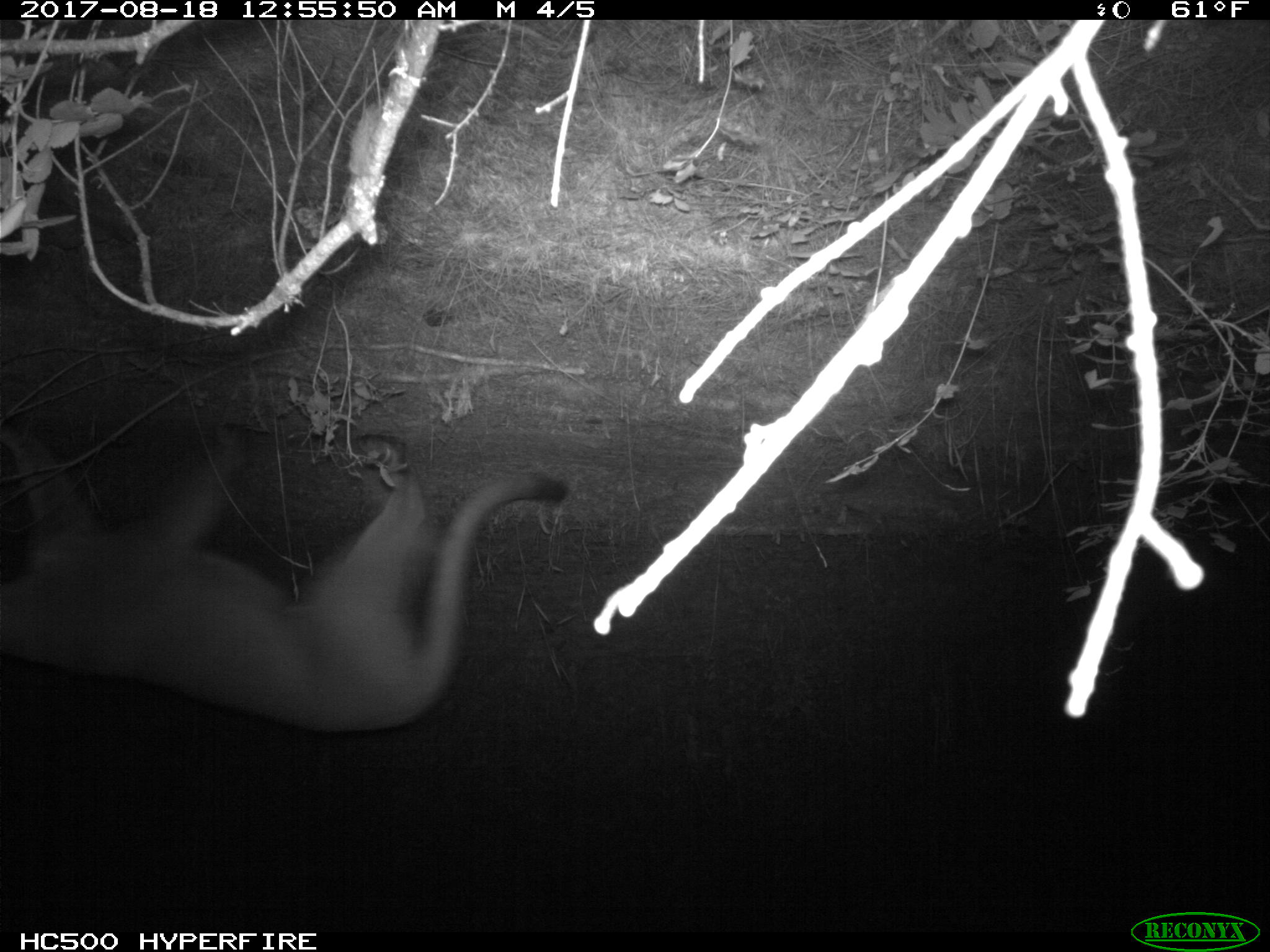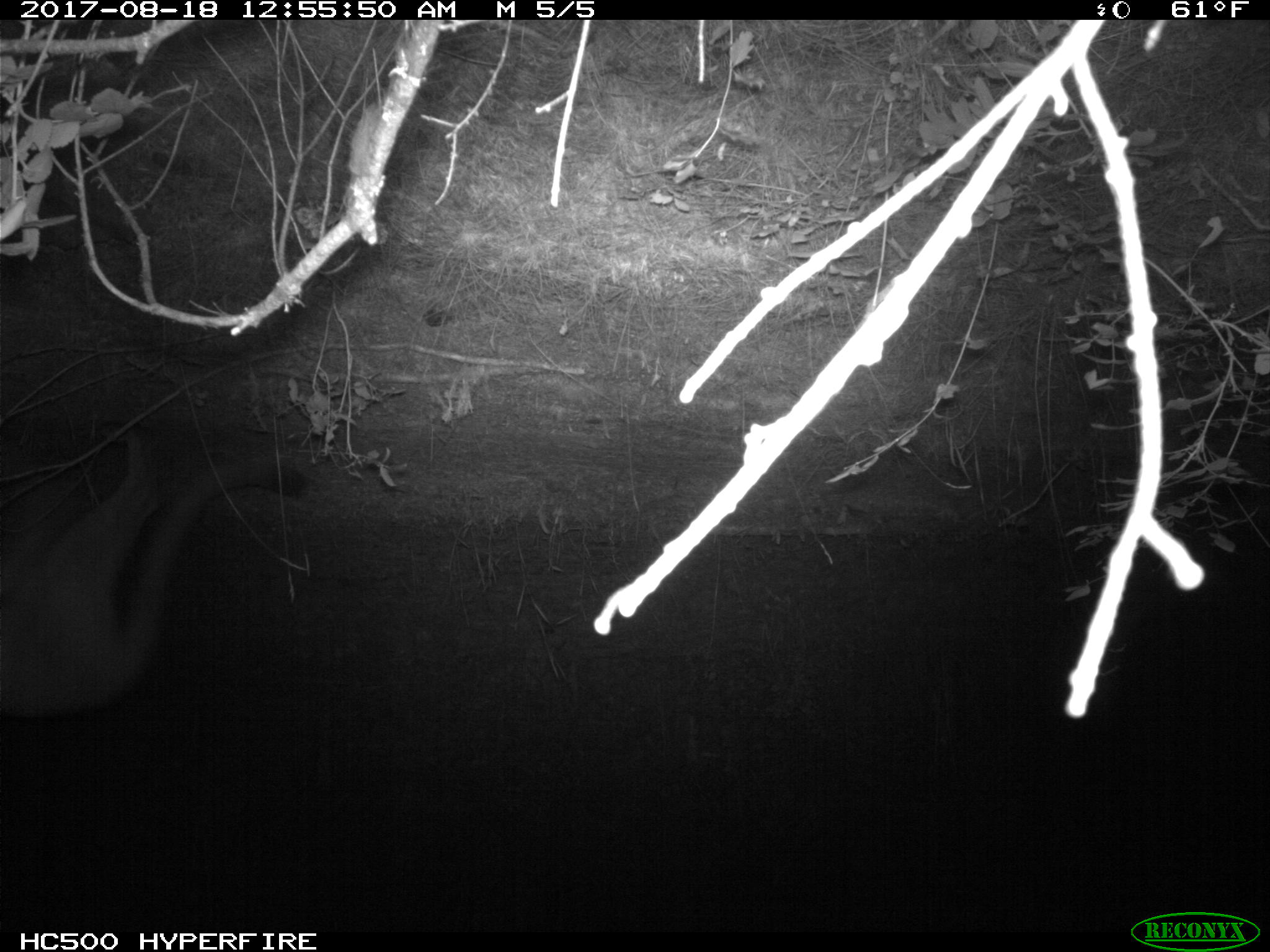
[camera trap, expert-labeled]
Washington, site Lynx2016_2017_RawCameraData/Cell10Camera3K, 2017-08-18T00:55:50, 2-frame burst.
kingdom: Animalia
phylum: Chordata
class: Mammalia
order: Carnivora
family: Felidae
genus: Puma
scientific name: Puma concolor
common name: mountain lion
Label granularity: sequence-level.